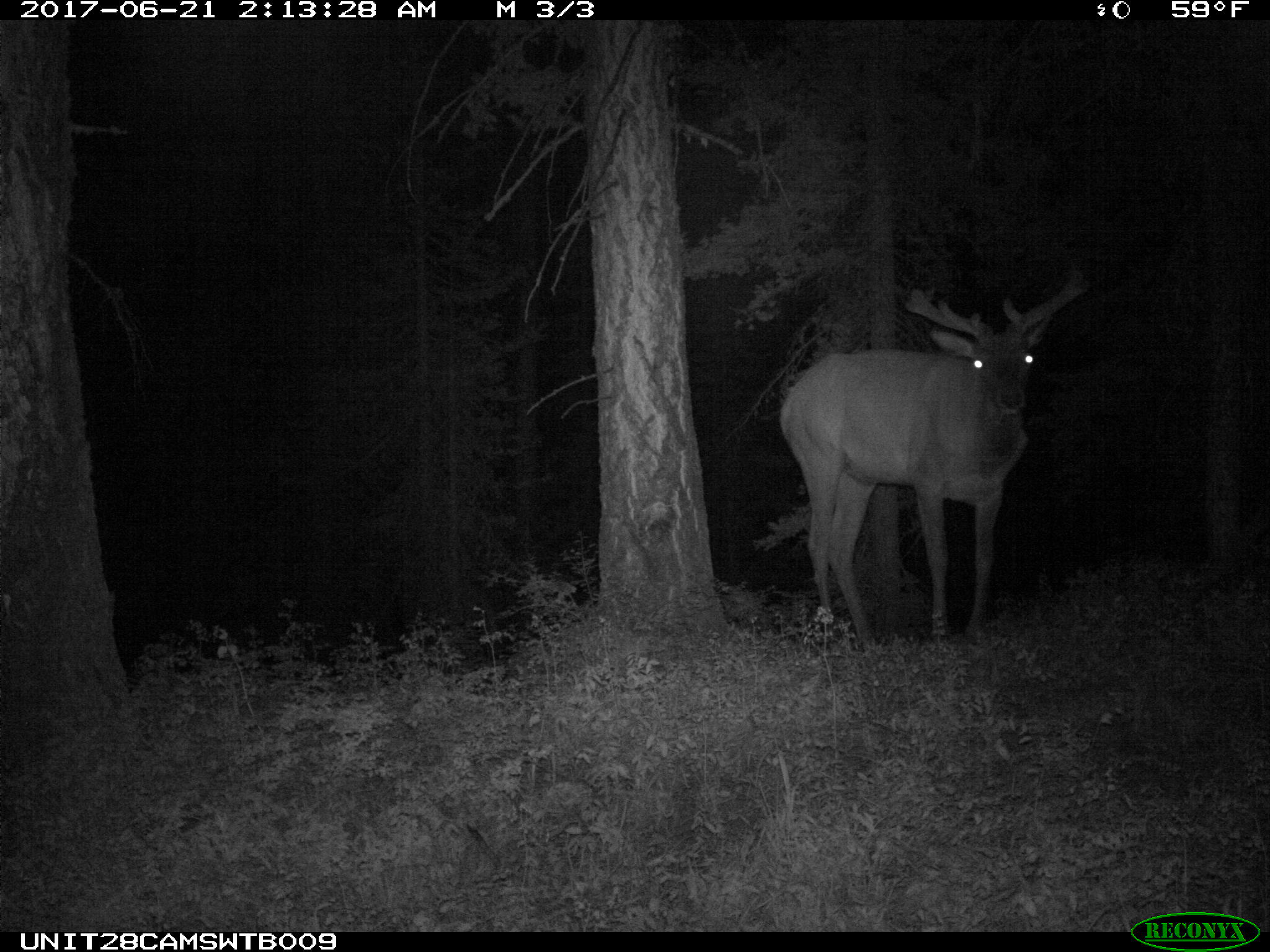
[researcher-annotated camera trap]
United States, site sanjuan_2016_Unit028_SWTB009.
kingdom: Animalia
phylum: Chordata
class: Mammalia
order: Artiodactyla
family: Cervidae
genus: Cervus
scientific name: Cervus elaphus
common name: red deer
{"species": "Cervus elaphus (red deer)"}